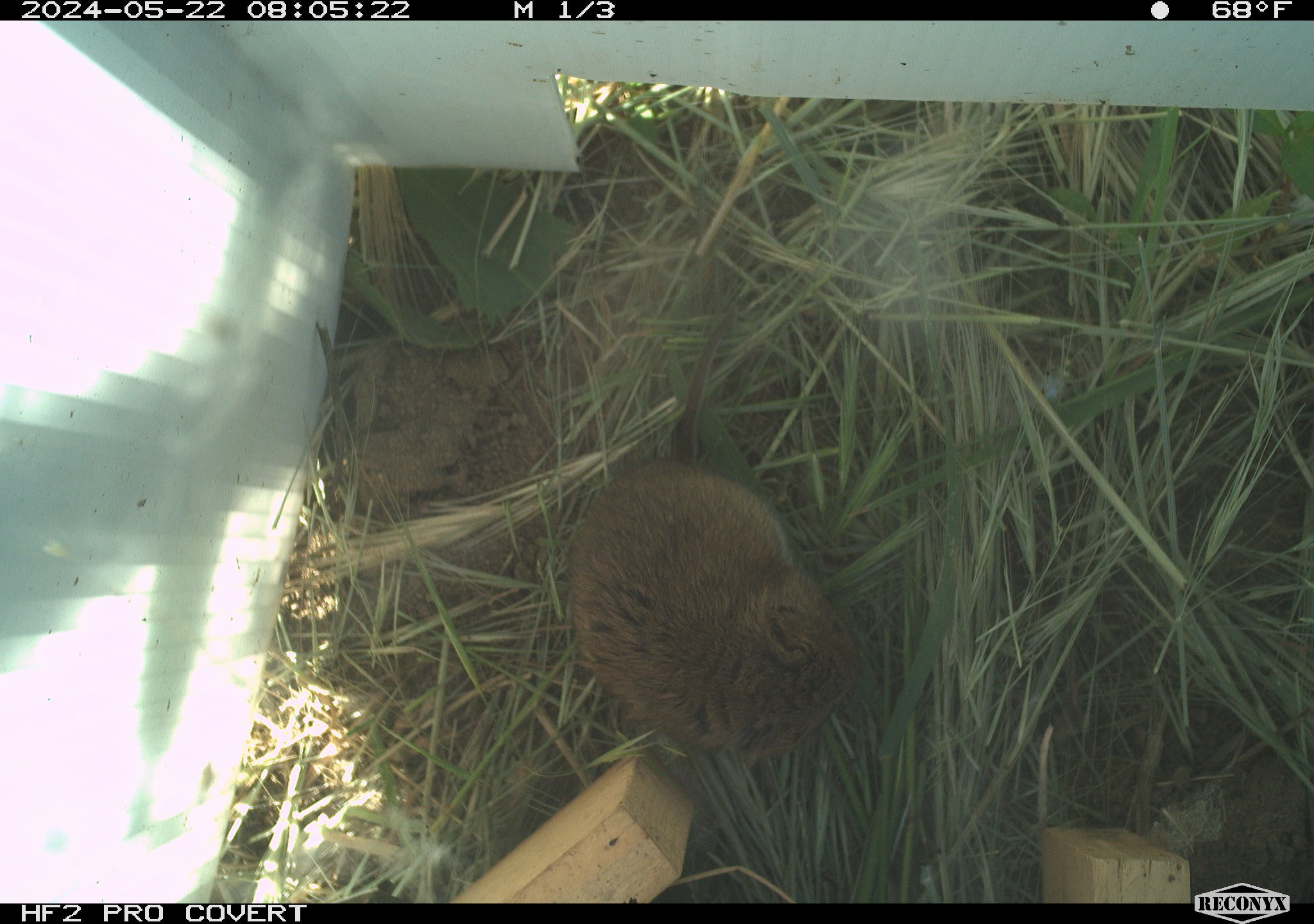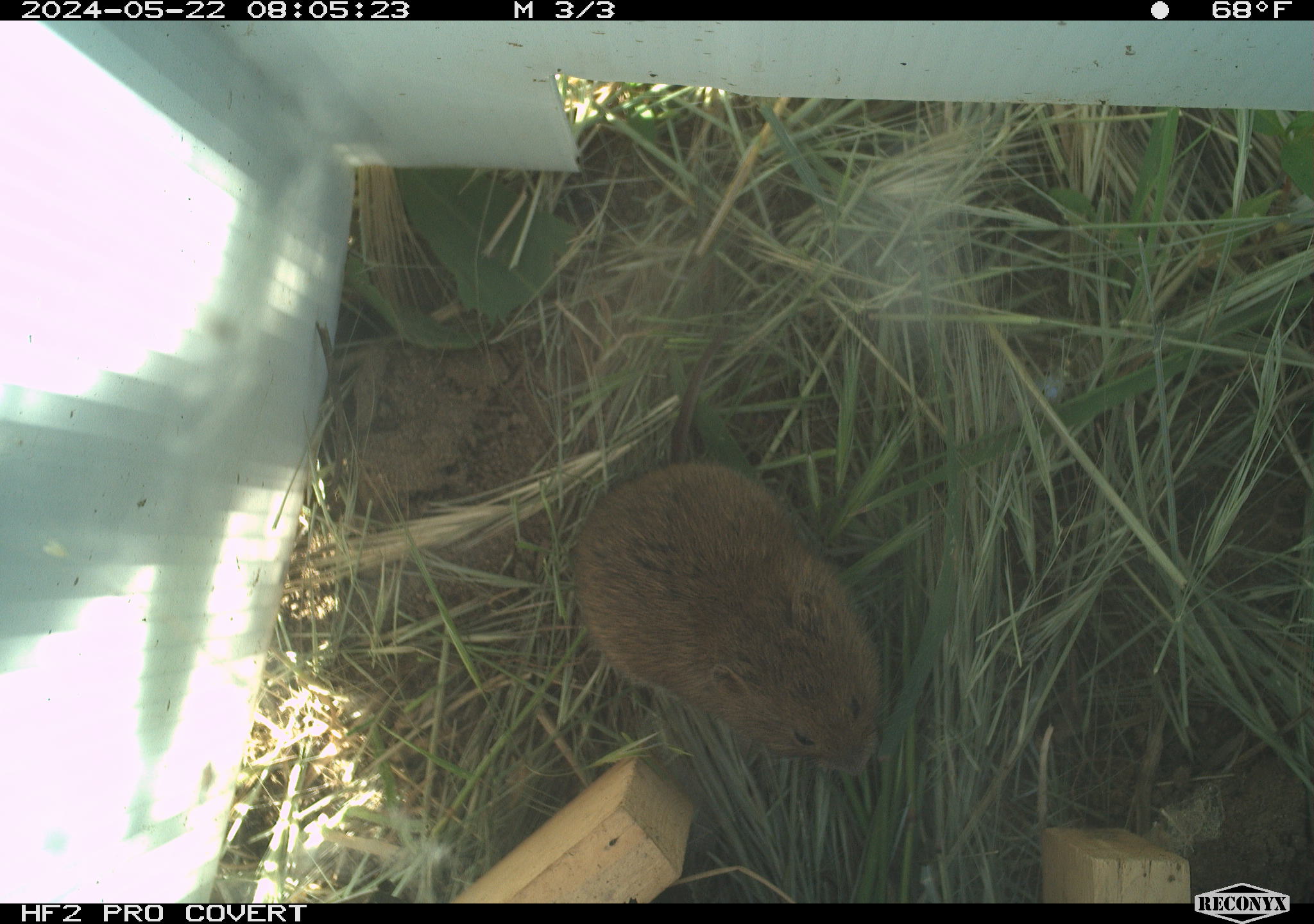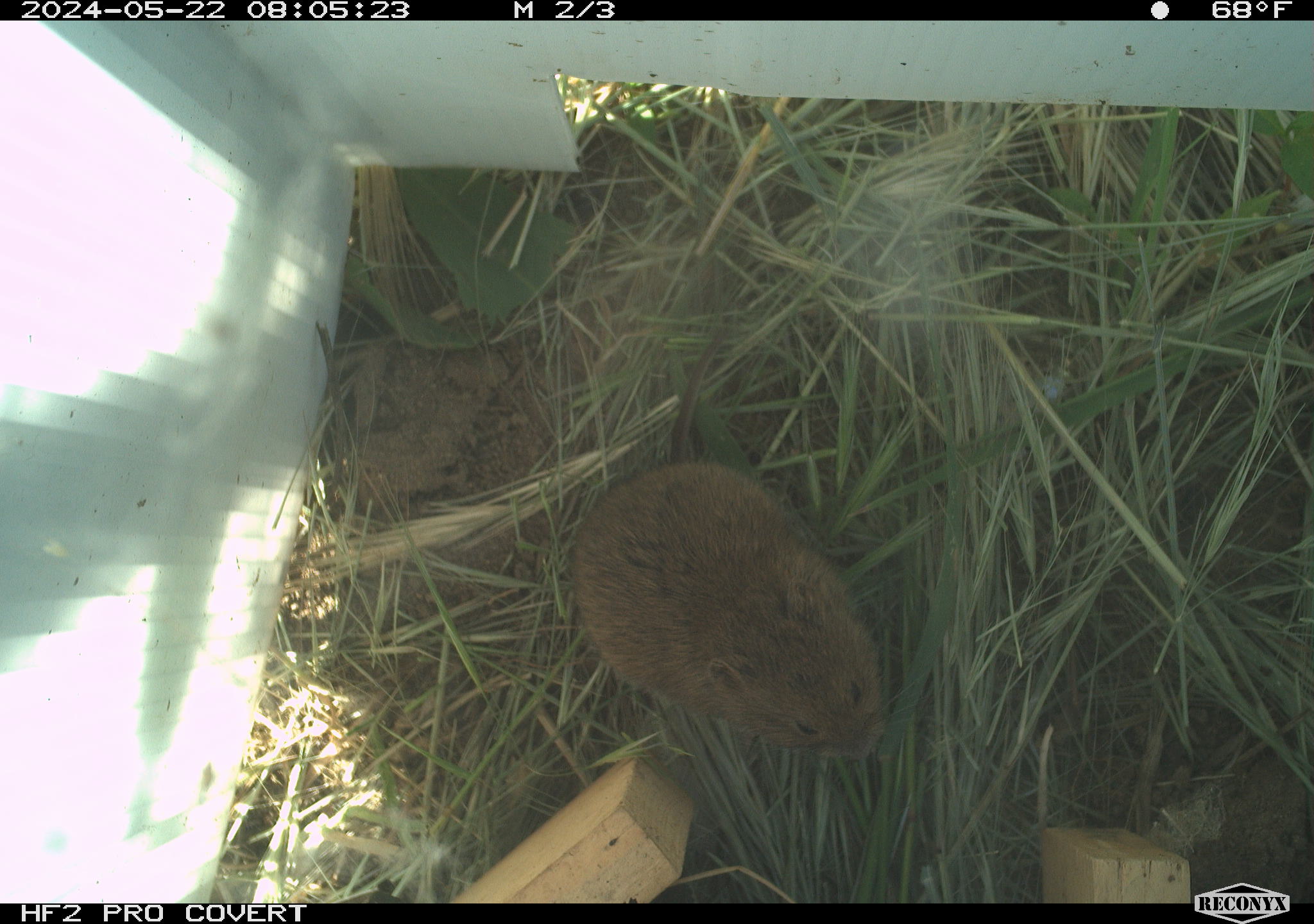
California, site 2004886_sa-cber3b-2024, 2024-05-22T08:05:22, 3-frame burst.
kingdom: Animalia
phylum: Chordata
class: Mammalia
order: Rodentia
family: Cricetidae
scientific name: Arvicolinae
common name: voles, lemmings, and muskrats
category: arvicolinae subfamily